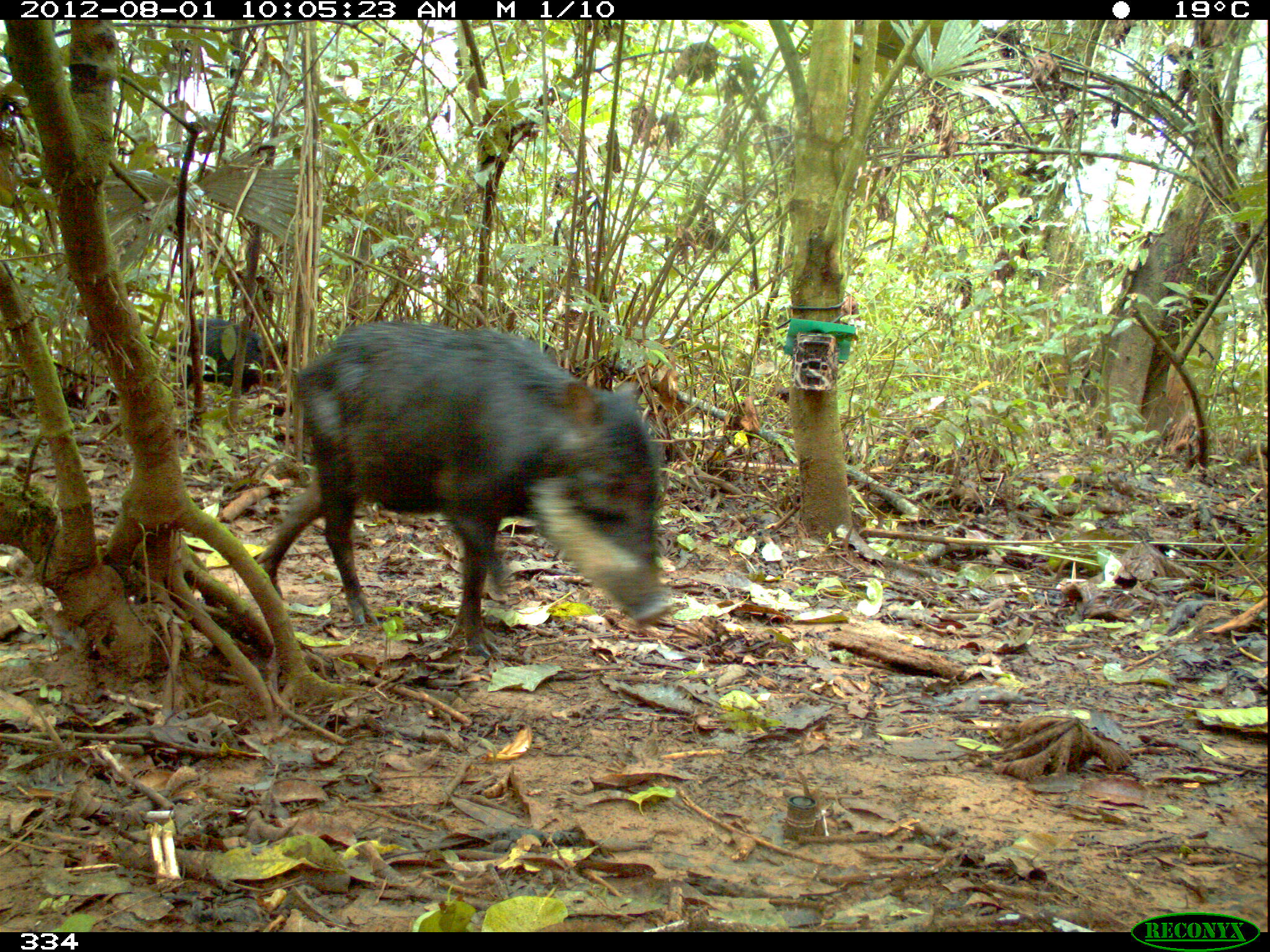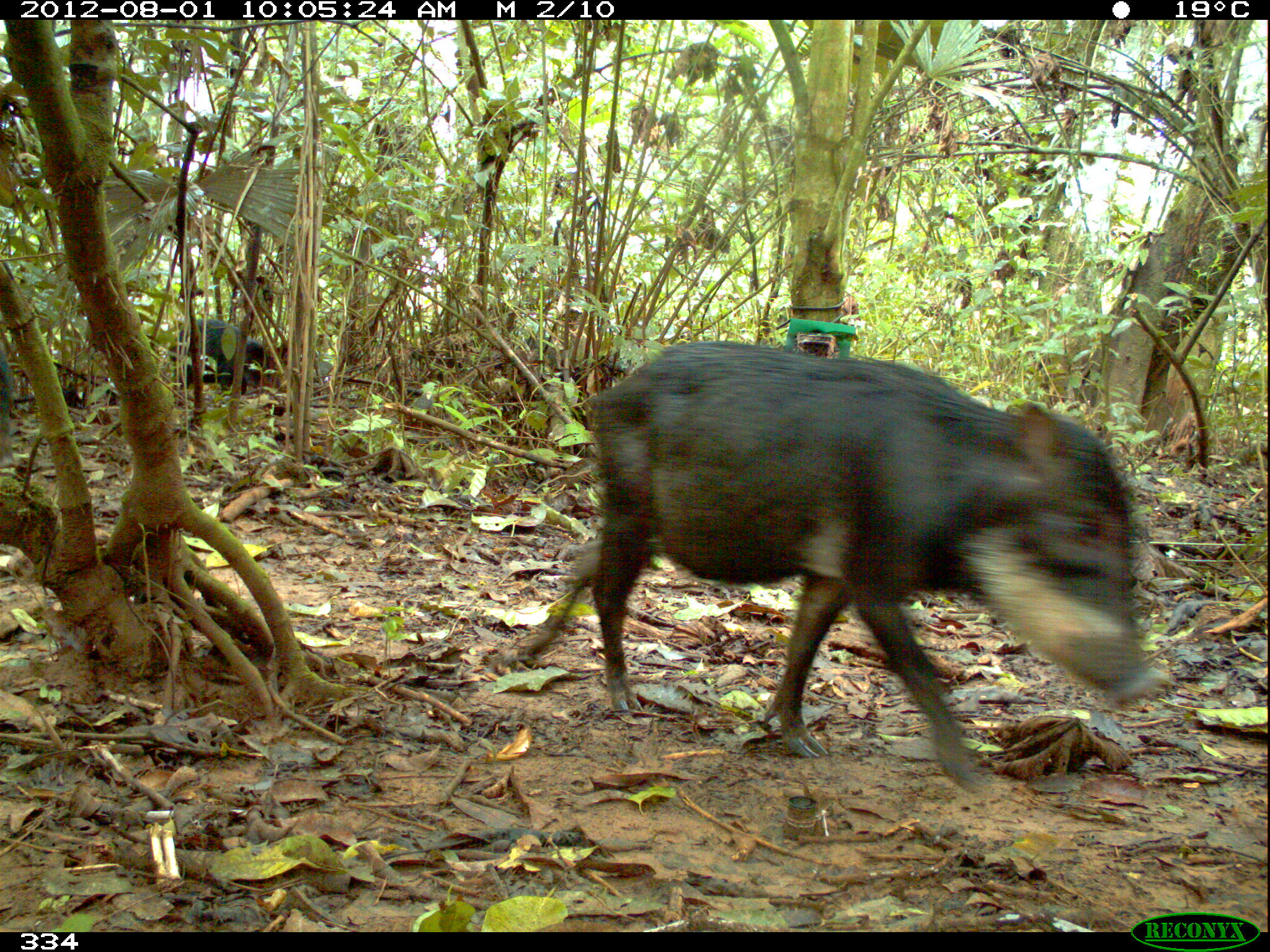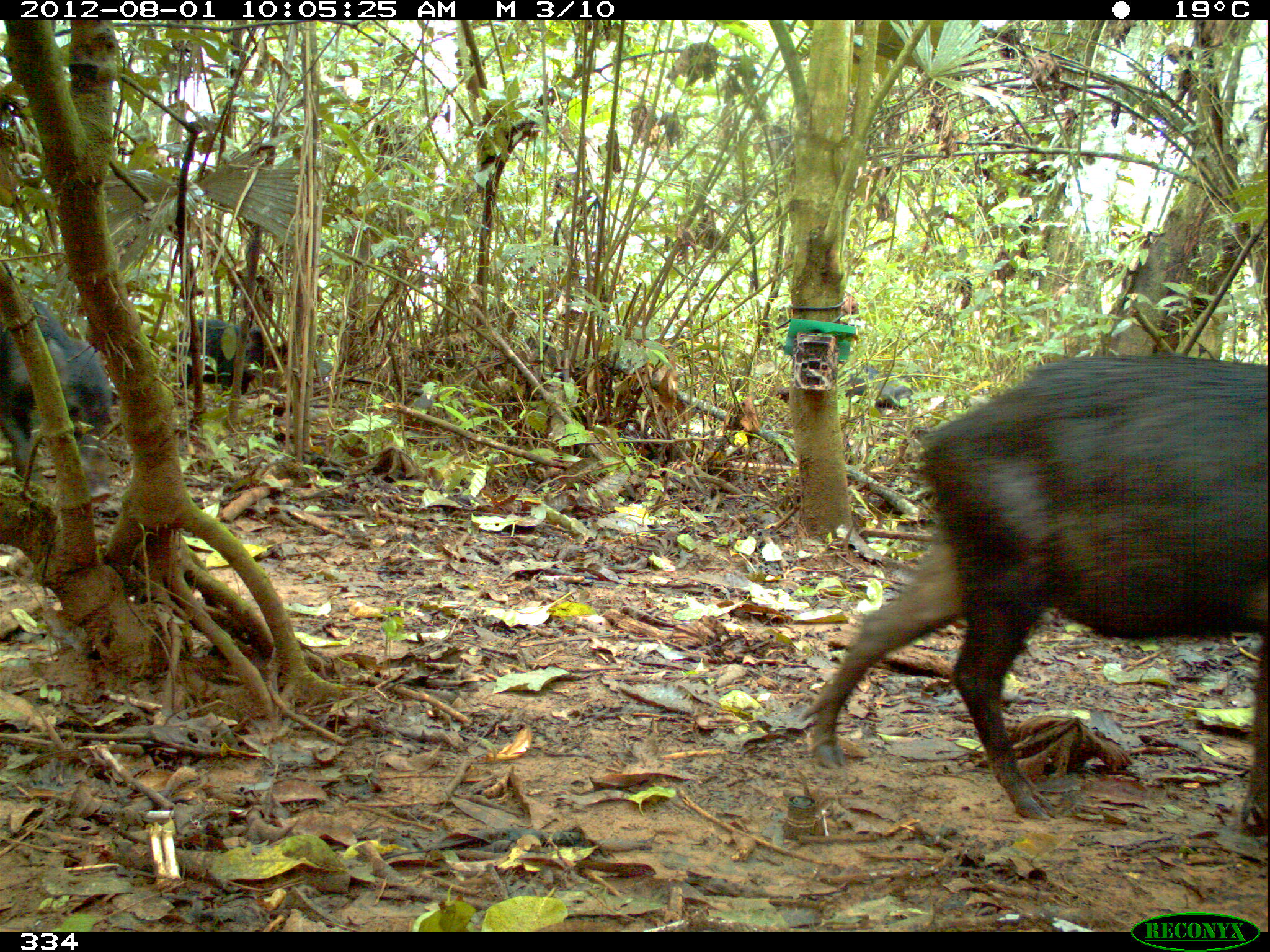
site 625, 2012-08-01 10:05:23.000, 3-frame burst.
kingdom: Animalia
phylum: Chordata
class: Mammalia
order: Artiodactyla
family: Tayassuidae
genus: Tayassu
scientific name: Tayassu pecari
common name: white-lipped peccary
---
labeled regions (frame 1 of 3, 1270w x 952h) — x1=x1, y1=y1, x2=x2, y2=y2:
tayassu pecari: x1=254, y1=319, x2=675, y2=658; x1=165, y1=317, x2=289, y2=392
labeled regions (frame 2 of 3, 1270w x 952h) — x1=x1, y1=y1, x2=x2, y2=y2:
tayassu pecari: x1=513, y1=333, x2=1161, y2=790; x1=166, y1=313, x2=278, y2=394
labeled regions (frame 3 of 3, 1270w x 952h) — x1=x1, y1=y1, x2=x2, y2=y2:
tayassu pecari: x1=800, y1=351, x2=1270, y2=833; x1=0, y1=295, x2=116, y2=505; x1=165, y1=315, x2=274, y2=395; x1=841, y1=360, x2=913, y2=412